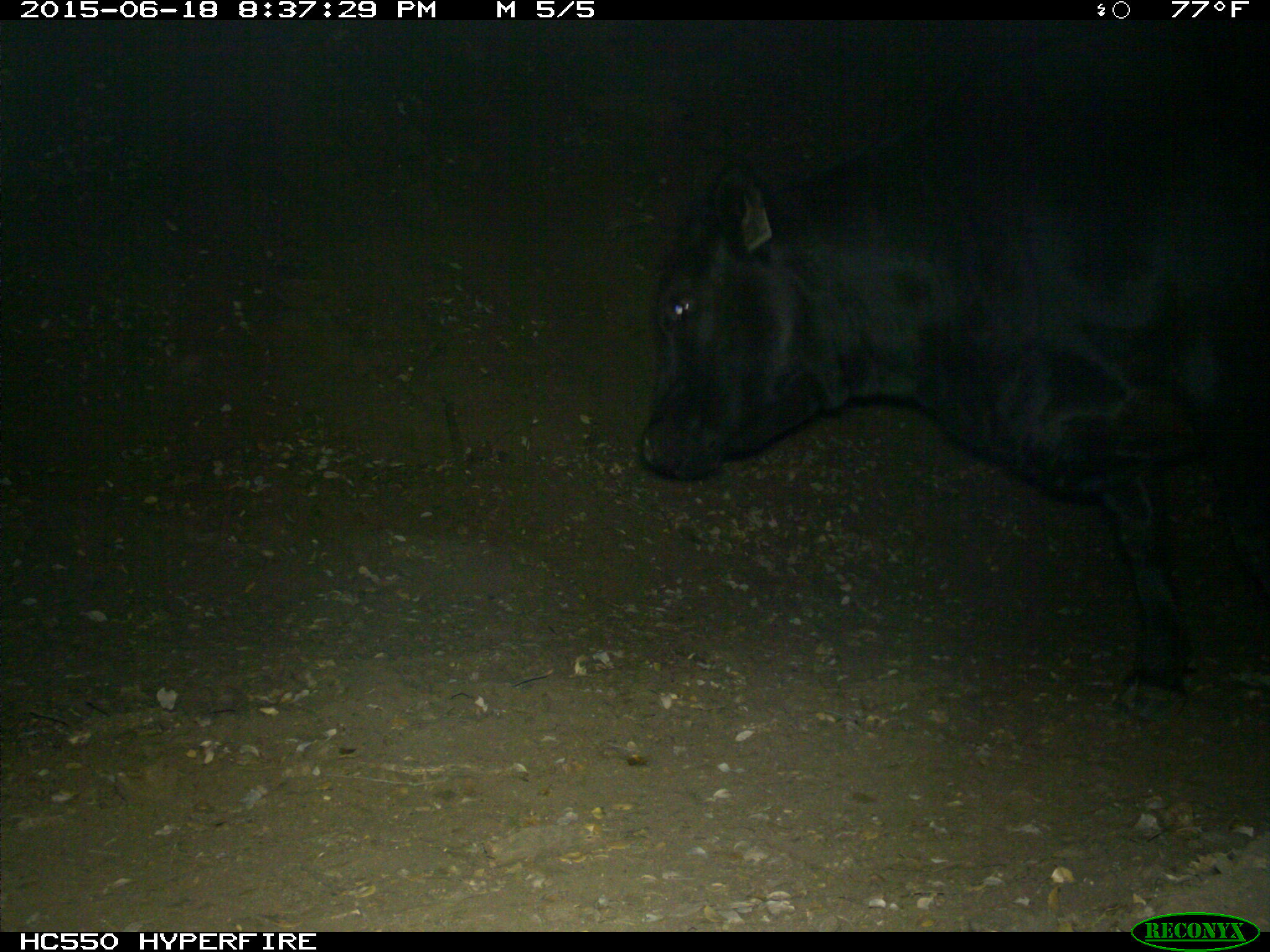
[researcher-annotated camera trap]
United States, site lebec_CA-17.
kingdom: Animalia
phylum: Chordata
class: Mammalia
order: Artiodactyla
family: Bovidae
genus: Bos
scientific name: Bos taurus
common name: domestic cow